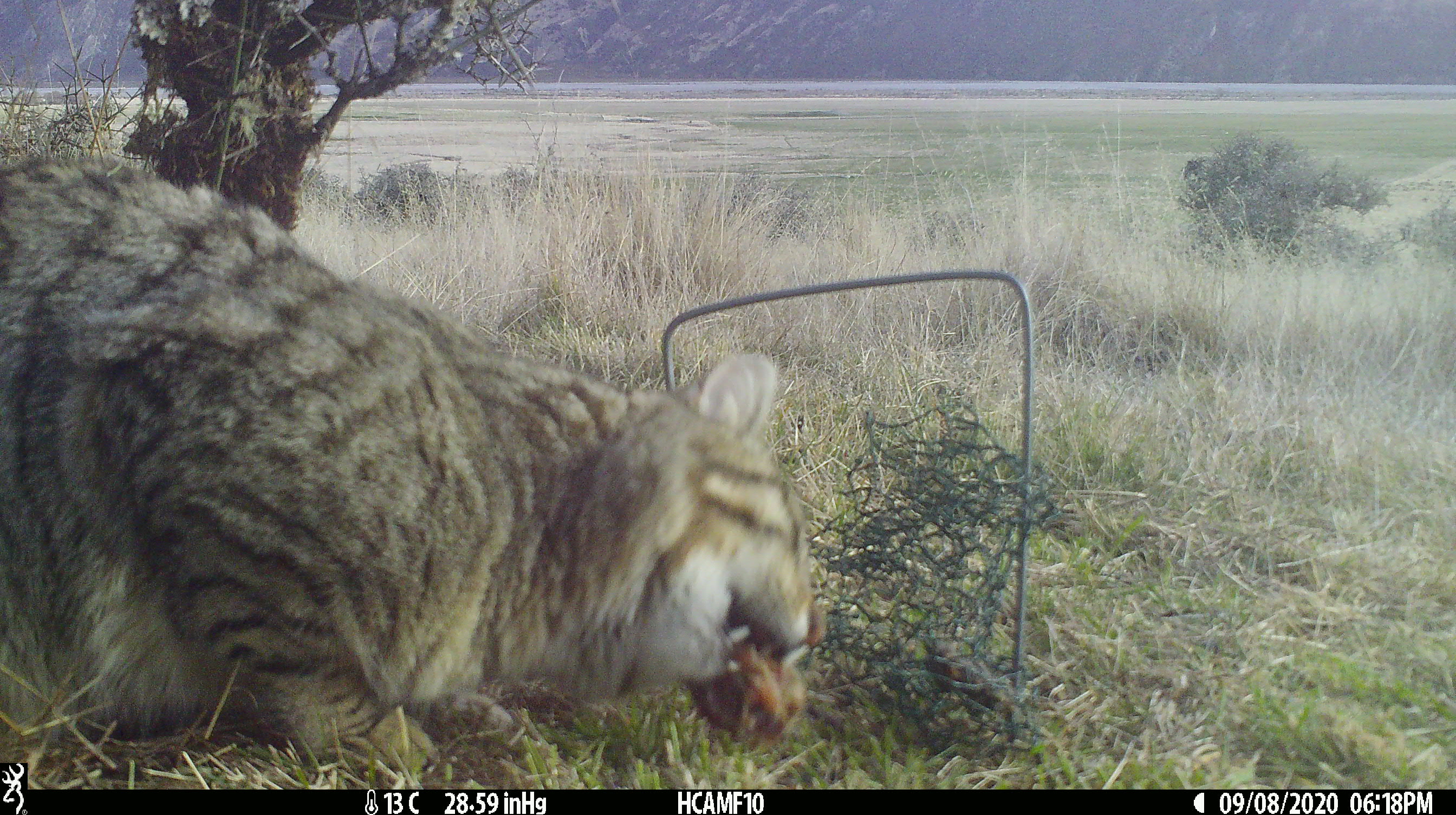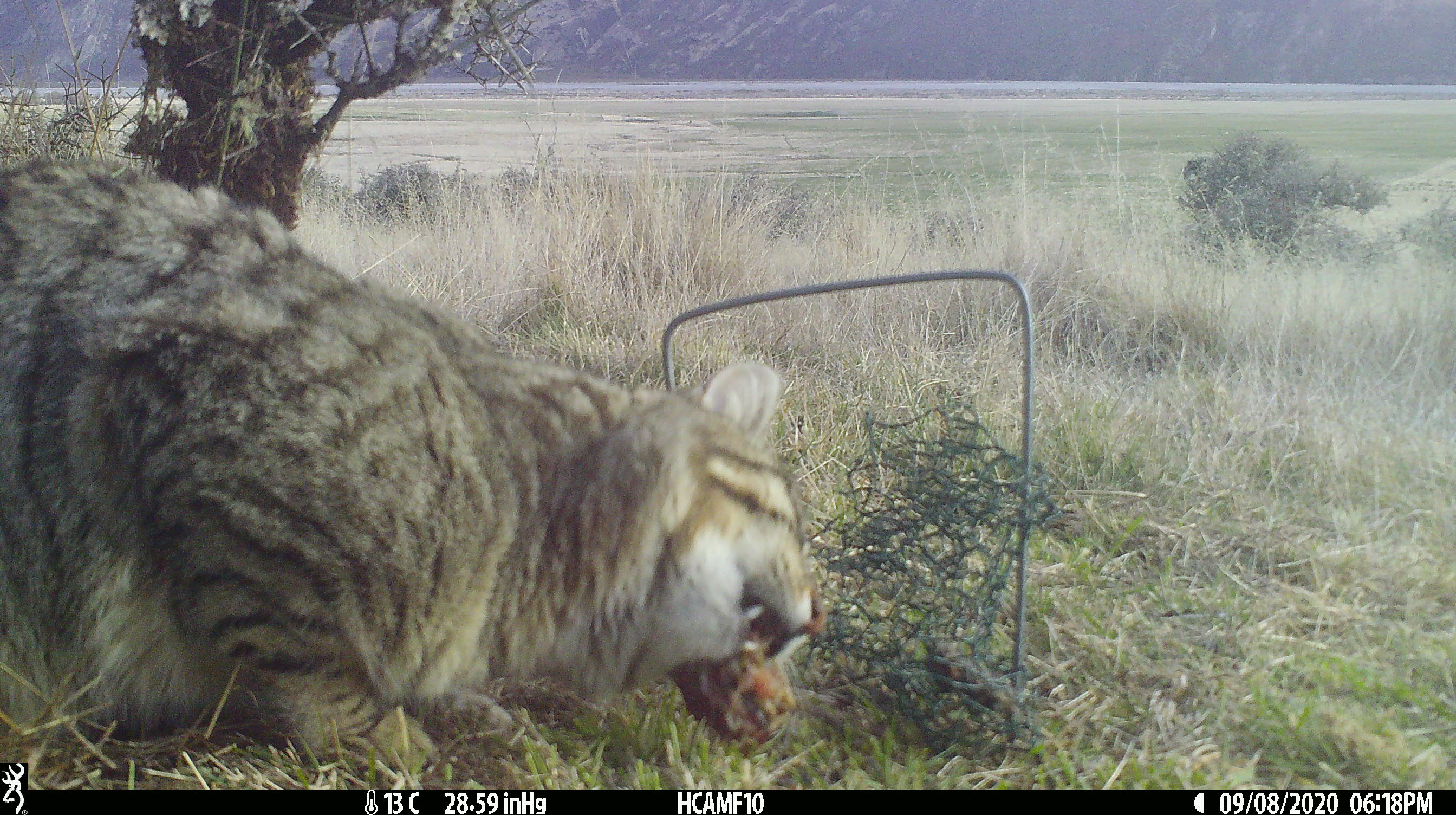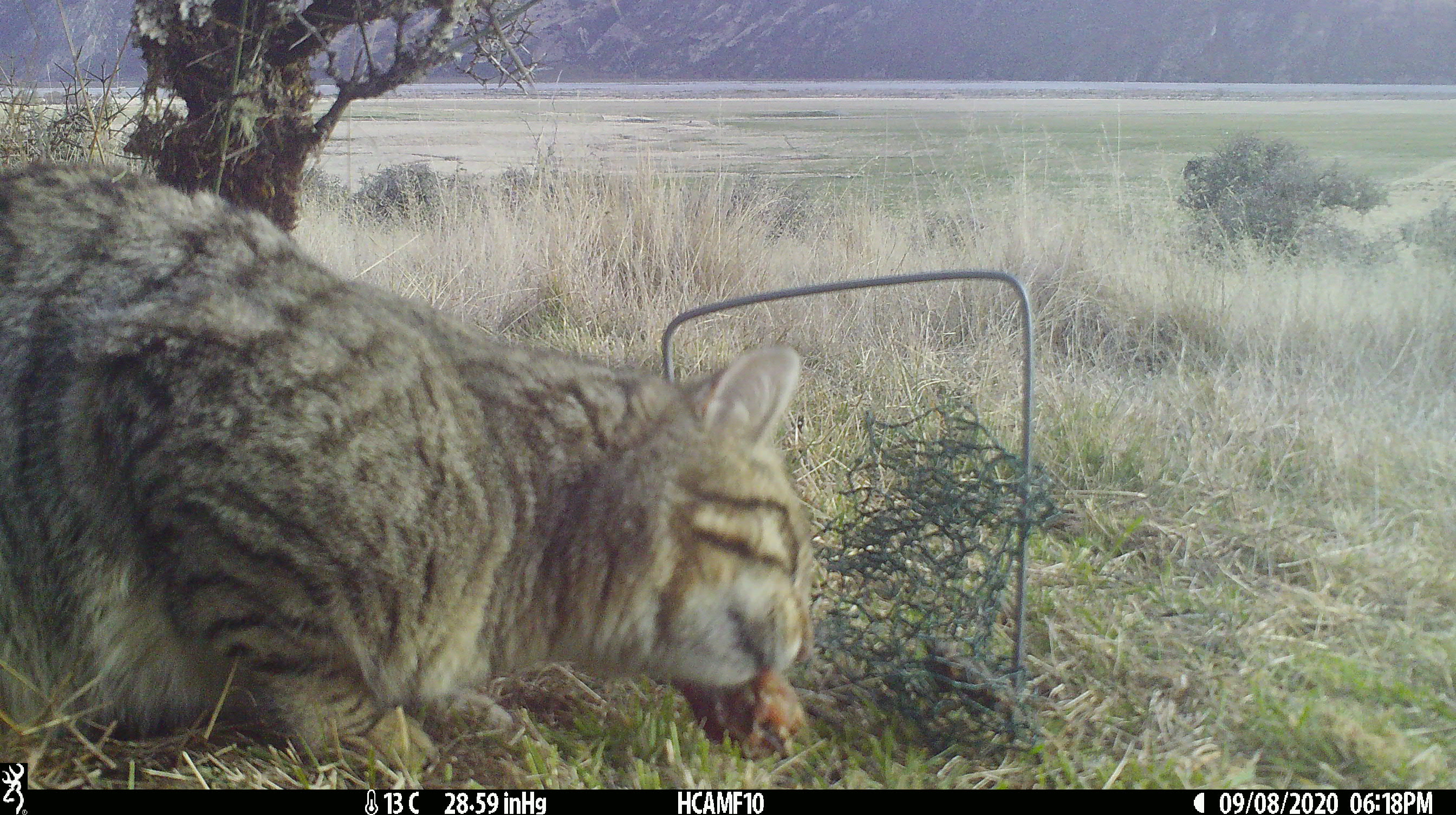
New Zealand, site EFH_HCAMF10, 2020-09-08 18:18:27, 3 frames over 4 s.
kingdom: Animalia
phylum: Chordata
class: Mammalia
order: Carnivora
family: Felidae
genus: Felis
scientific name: Felis catus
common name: domestic cat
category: cat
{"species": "cat (domestic cat) (Felis catus)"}